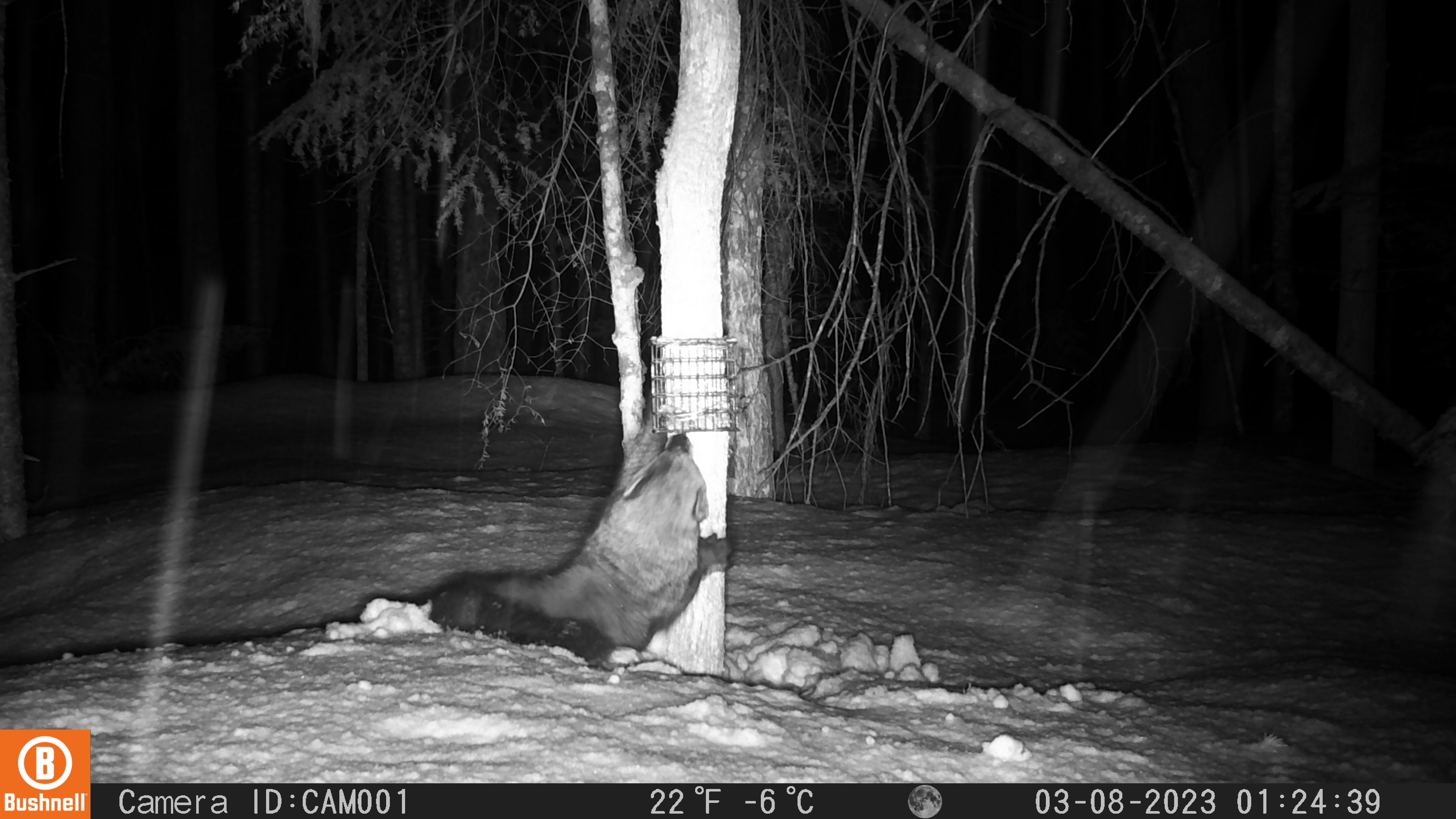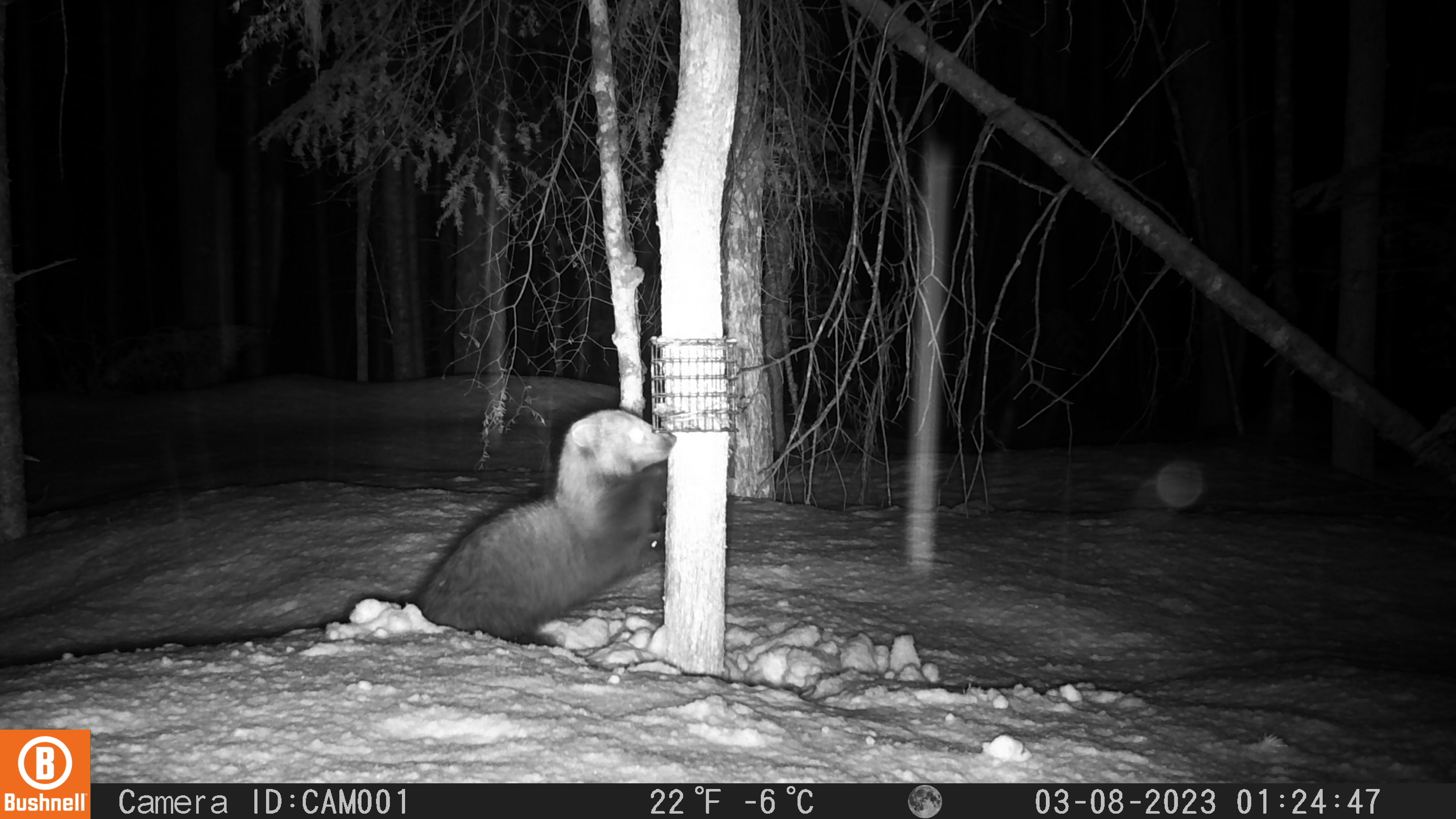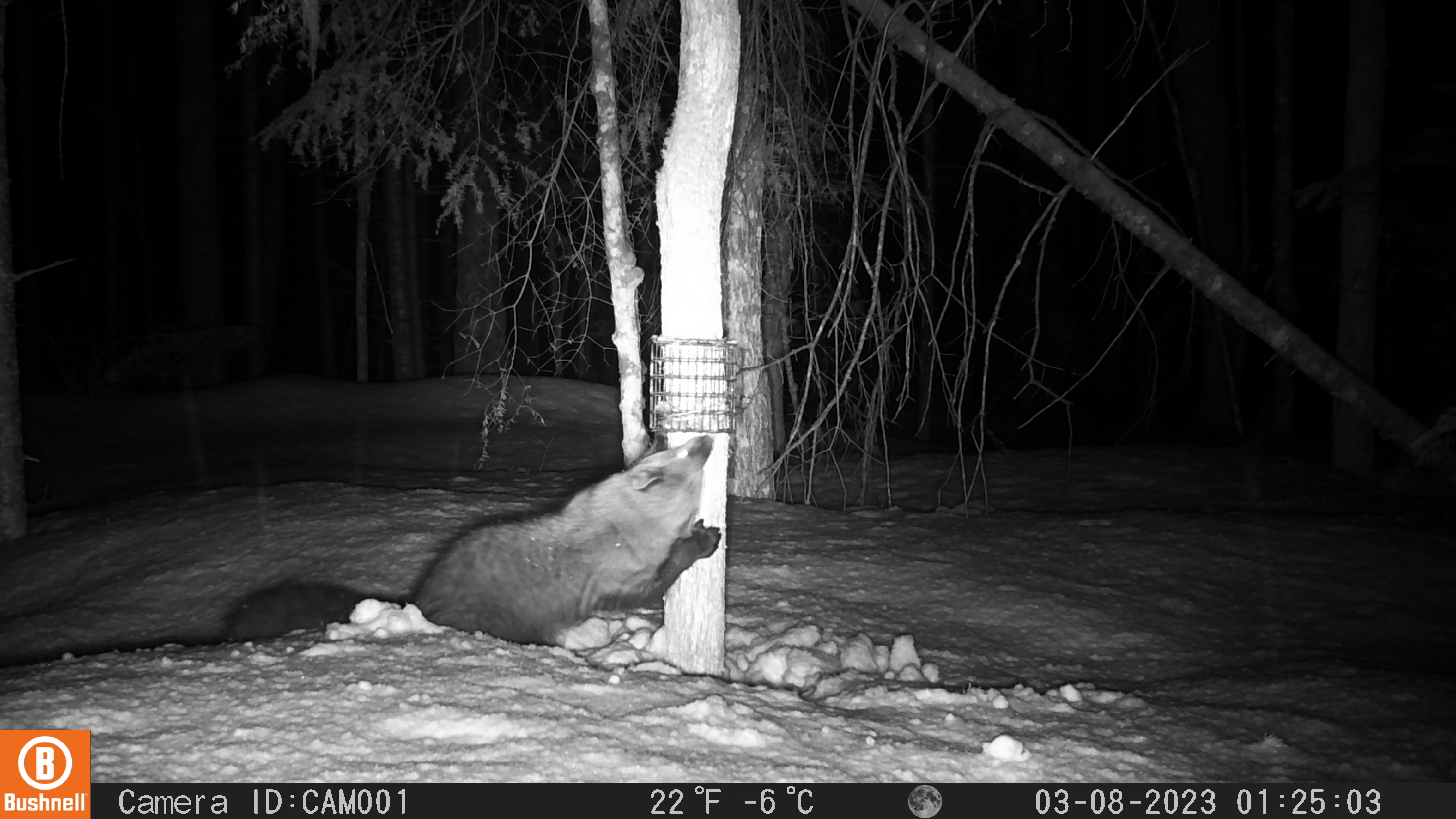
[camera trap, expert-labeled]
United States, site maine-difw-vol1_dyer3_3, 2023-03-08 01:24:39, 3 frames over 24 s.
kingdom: Animalia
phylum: Chordata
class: Mammalia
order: Carnivora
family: Mustelidae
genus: Pekania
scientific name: Pekania pennanti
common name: fisher